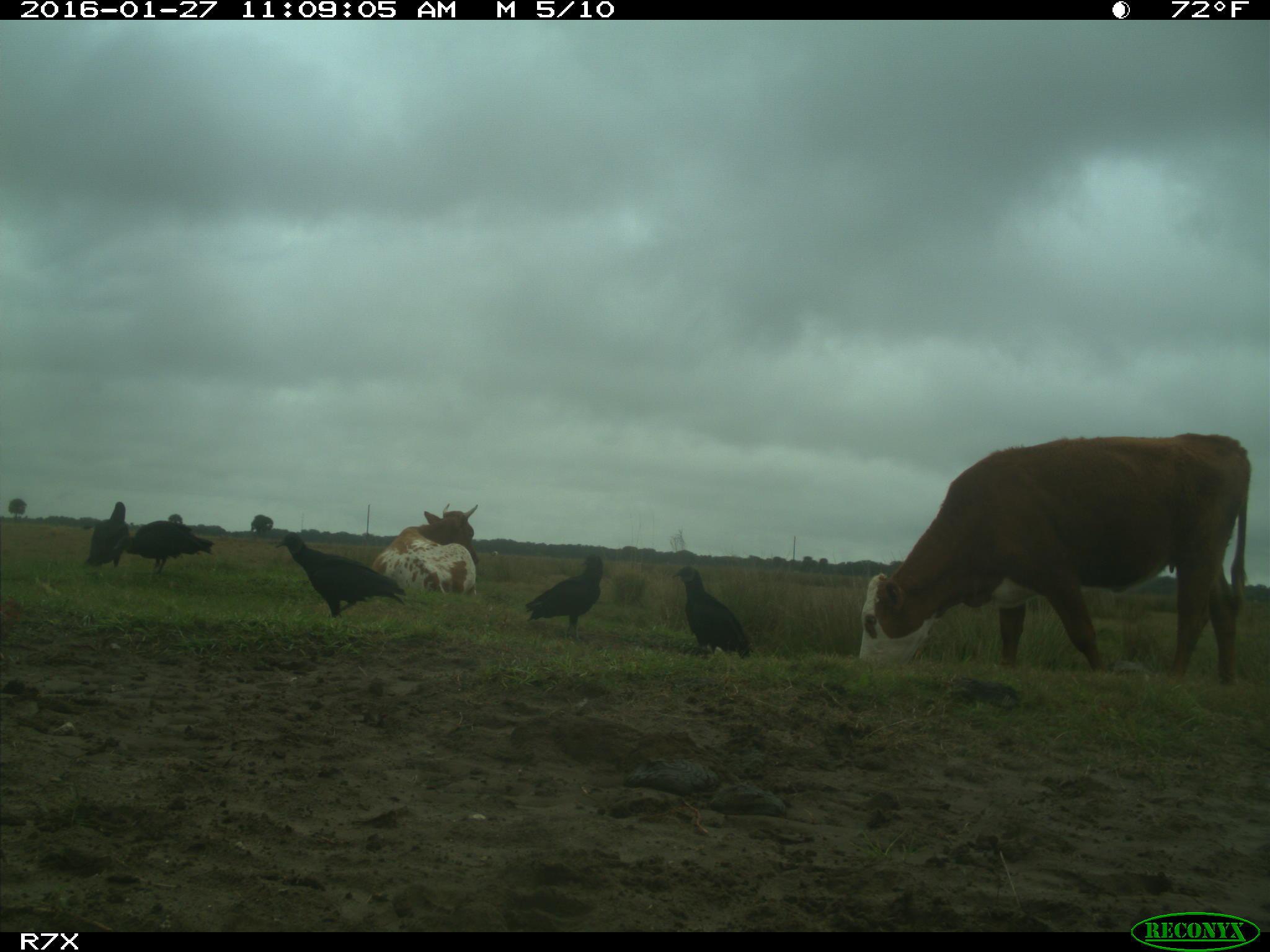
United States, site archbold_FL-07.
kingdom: Animalia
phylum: Chordata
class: Mammalia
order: Artiodactyla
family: Bovidae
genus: Bos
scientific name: Bos taurus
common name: domestic cow